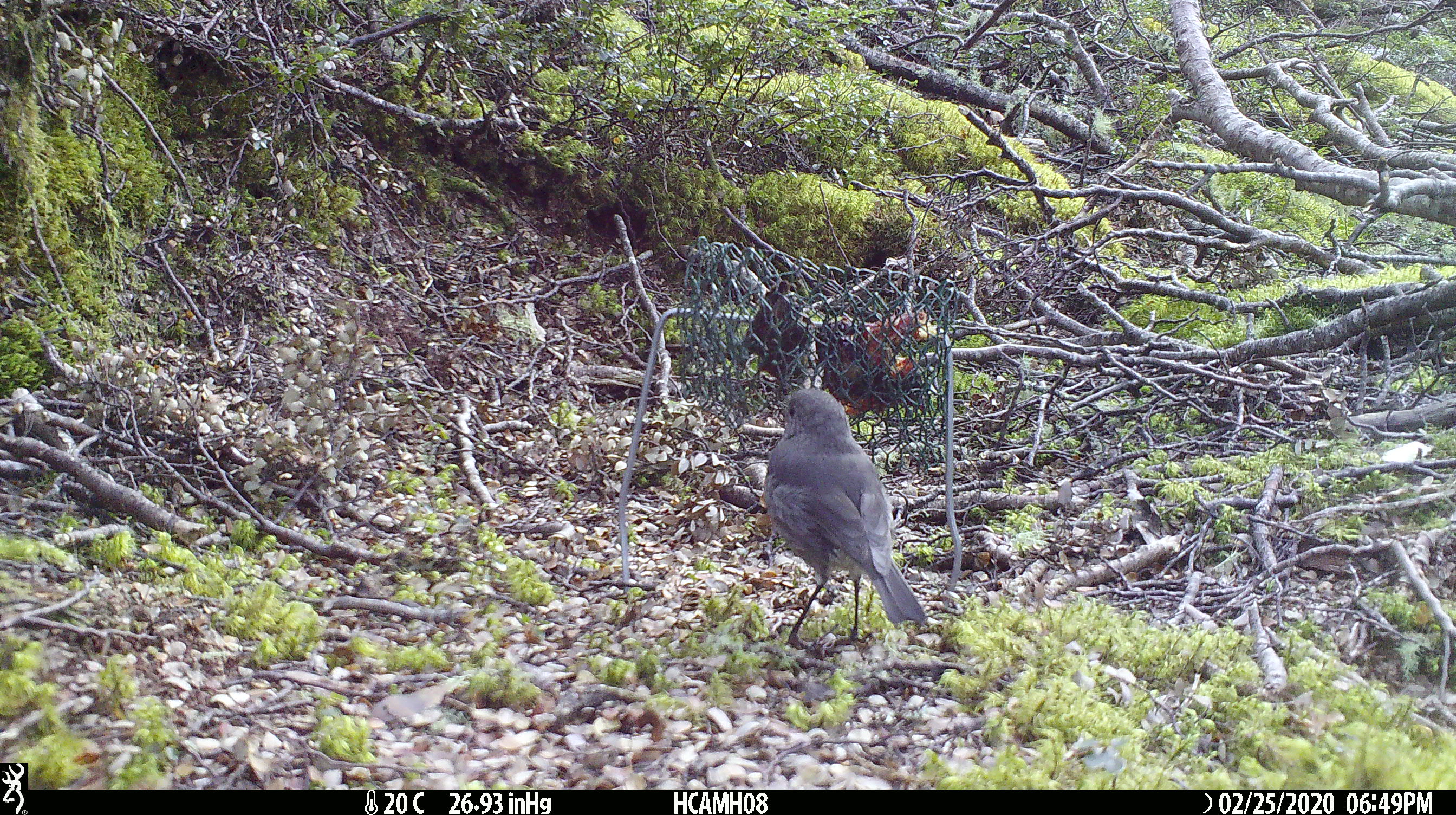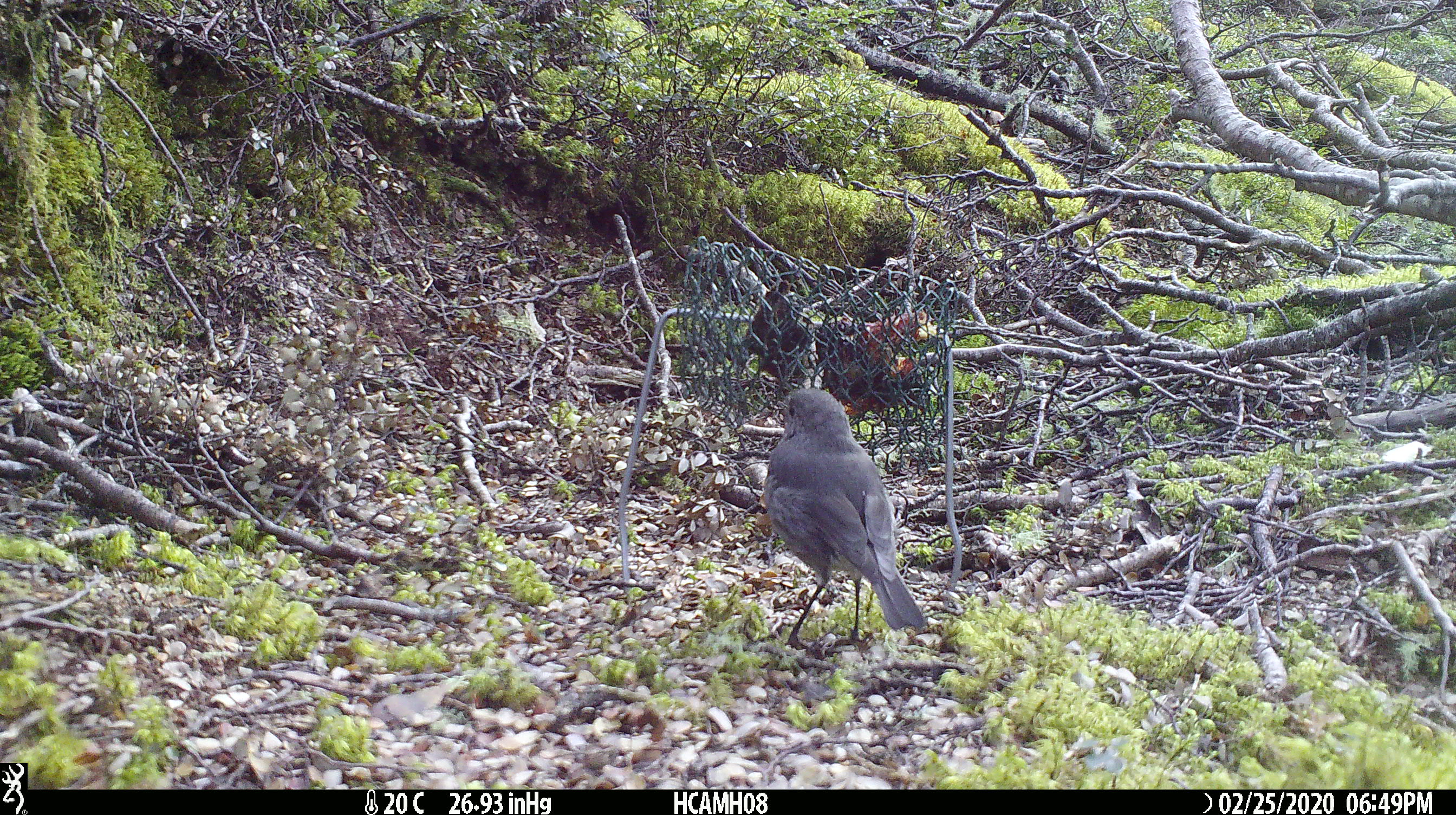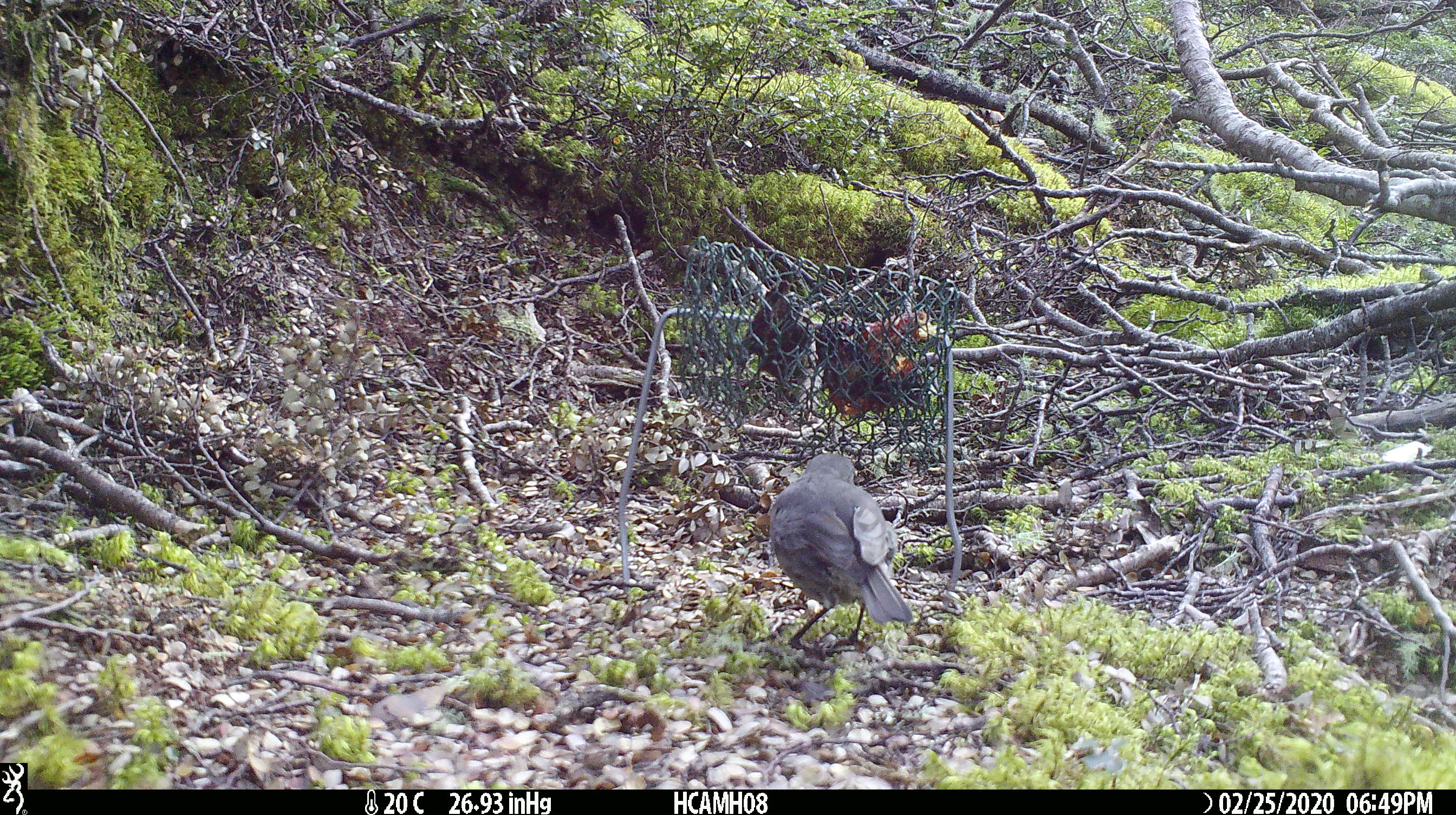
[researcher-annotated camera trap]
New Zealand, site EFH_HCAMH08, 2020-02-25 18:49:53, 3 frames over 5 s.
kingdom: Animalia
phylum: Chordata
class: Aves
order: Passeriformes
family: Petroicidae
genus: Petroica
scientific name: Petroica australis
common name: new zealand robin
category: robin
Robin (new zealand robin) (Petroica australis).